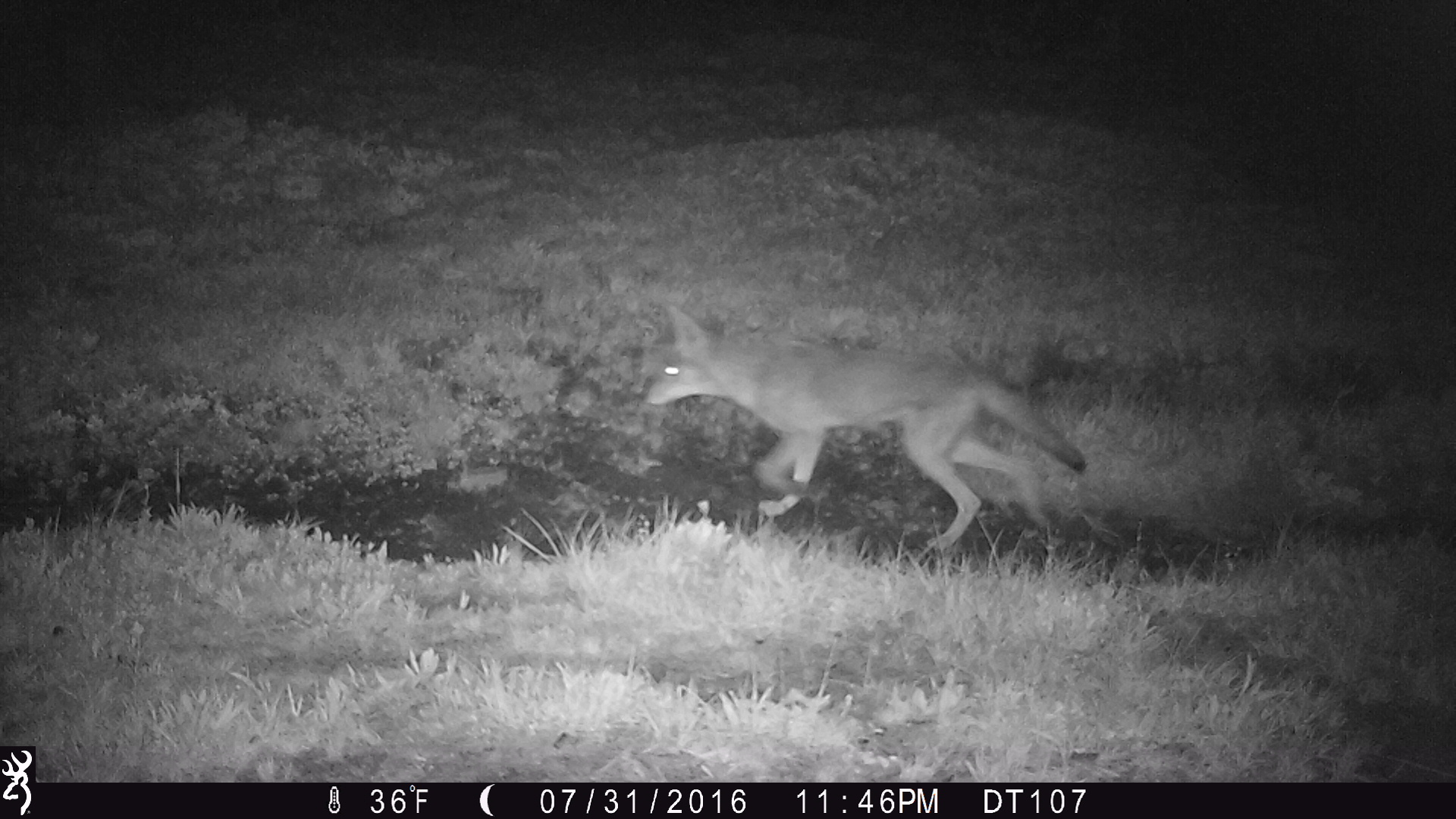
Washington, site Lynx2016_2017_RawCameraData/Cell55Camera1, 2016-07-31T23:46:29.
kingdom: Animalia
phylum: Chordata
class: Mammalia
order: Carnivora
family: Canidae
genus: Canis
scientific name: Canis latrans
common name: coyote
Canis latrans (coyote). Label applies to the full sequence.